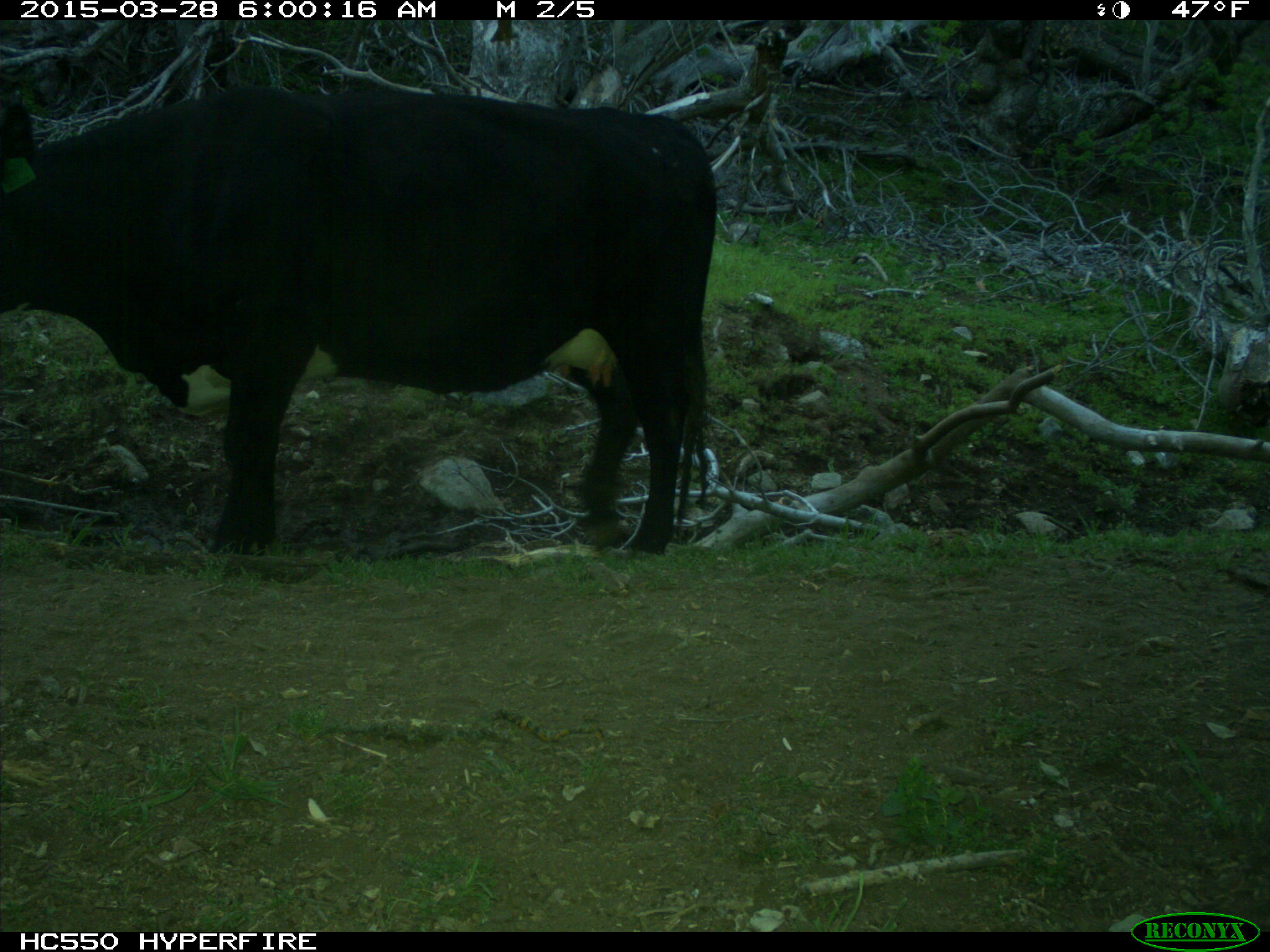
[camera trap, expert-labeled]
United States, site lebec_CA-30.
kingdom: Animalia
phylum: Chordata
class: Mammalia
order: Artiodactyla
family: Bovidae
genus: Bos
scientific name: Bos taurus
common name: domestic cow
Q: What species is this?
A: Bos taurus (domestic cow).